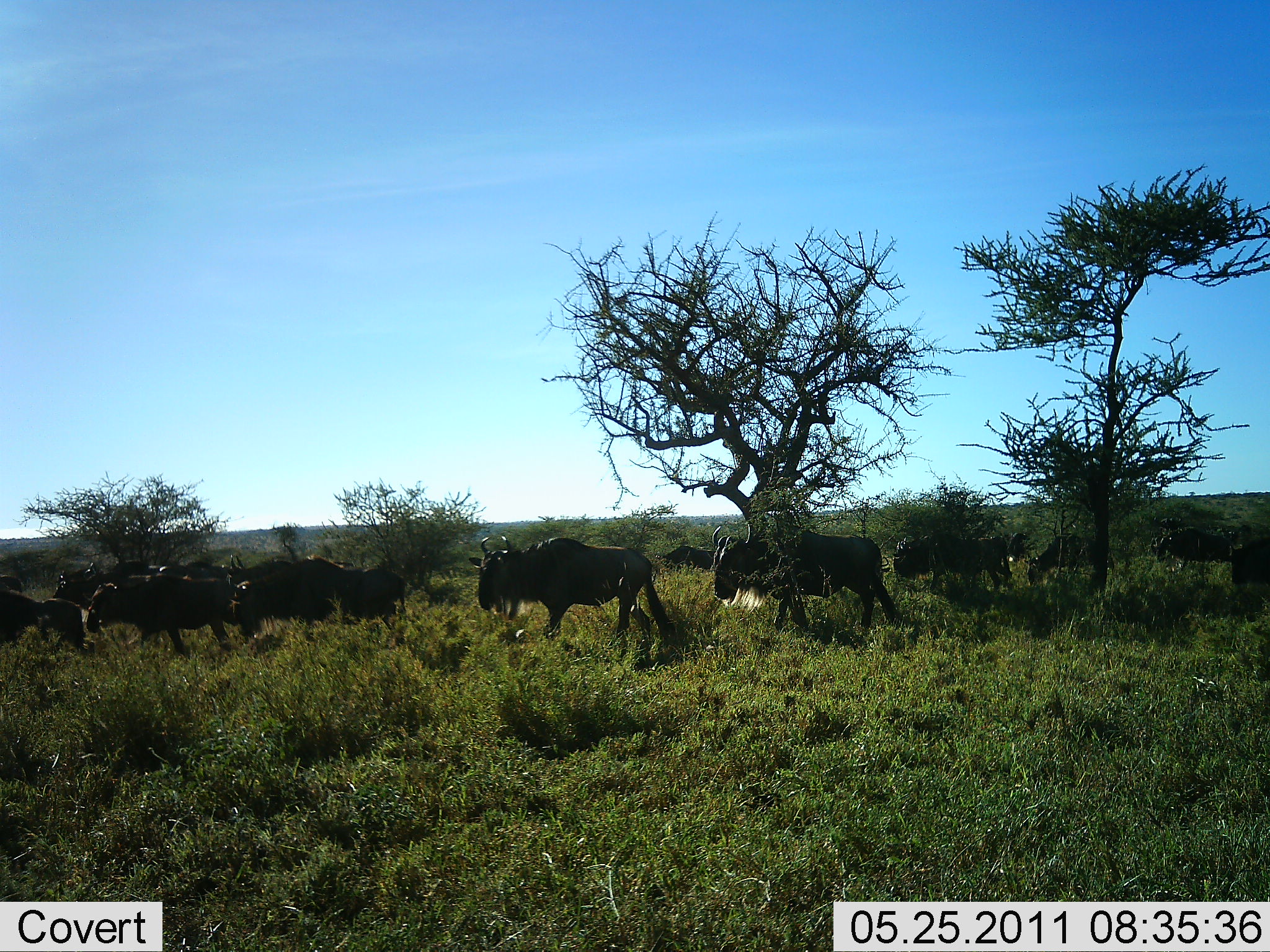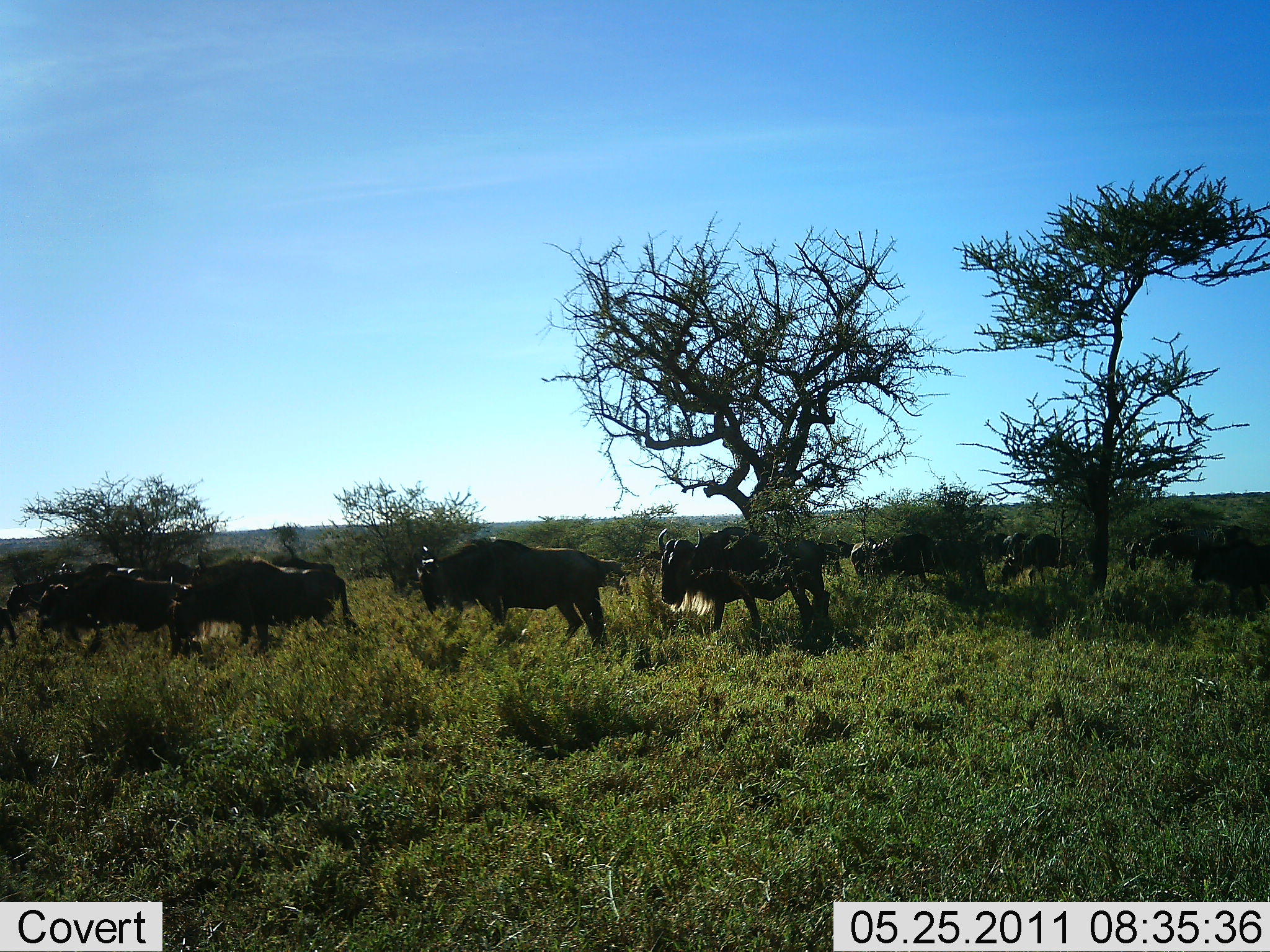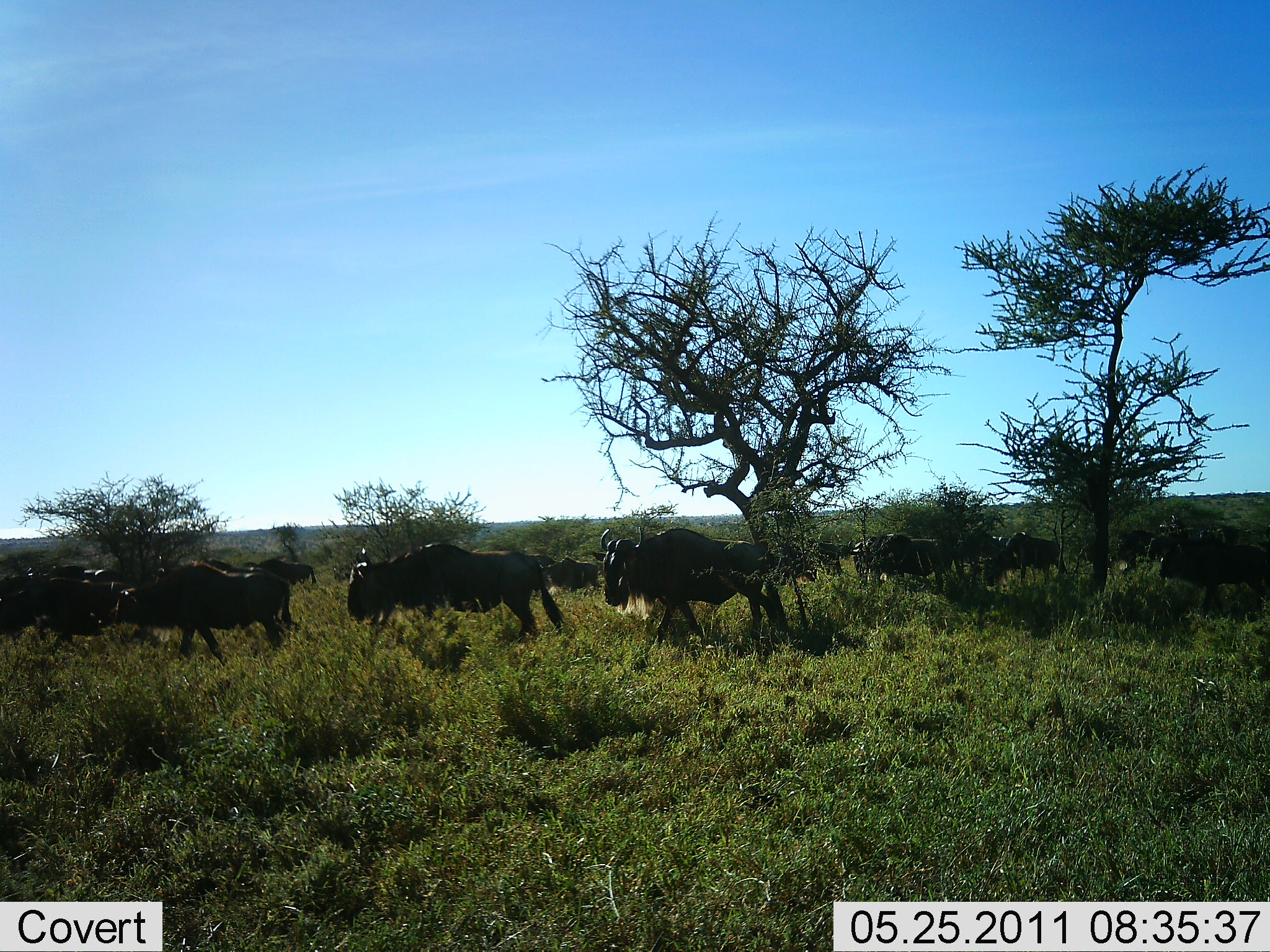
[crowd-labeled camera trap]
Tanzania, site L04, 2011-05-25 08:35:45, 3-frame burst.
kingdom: Animalia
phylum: Chordata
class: Mammalia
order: Artiodactyla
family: Bovidae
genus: Connochaetes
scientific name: Connochaetes taurinus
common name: blue wildebeest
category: wildebeest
Wildebeest (blue wildebeest) (Connochaetes taurinus), count 11-50. Behavior (volunteer vote fractions): standing 0%, resting 0%, moving 100%, interacting 0%. Young present (vote fraction): 0%. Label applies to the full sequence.